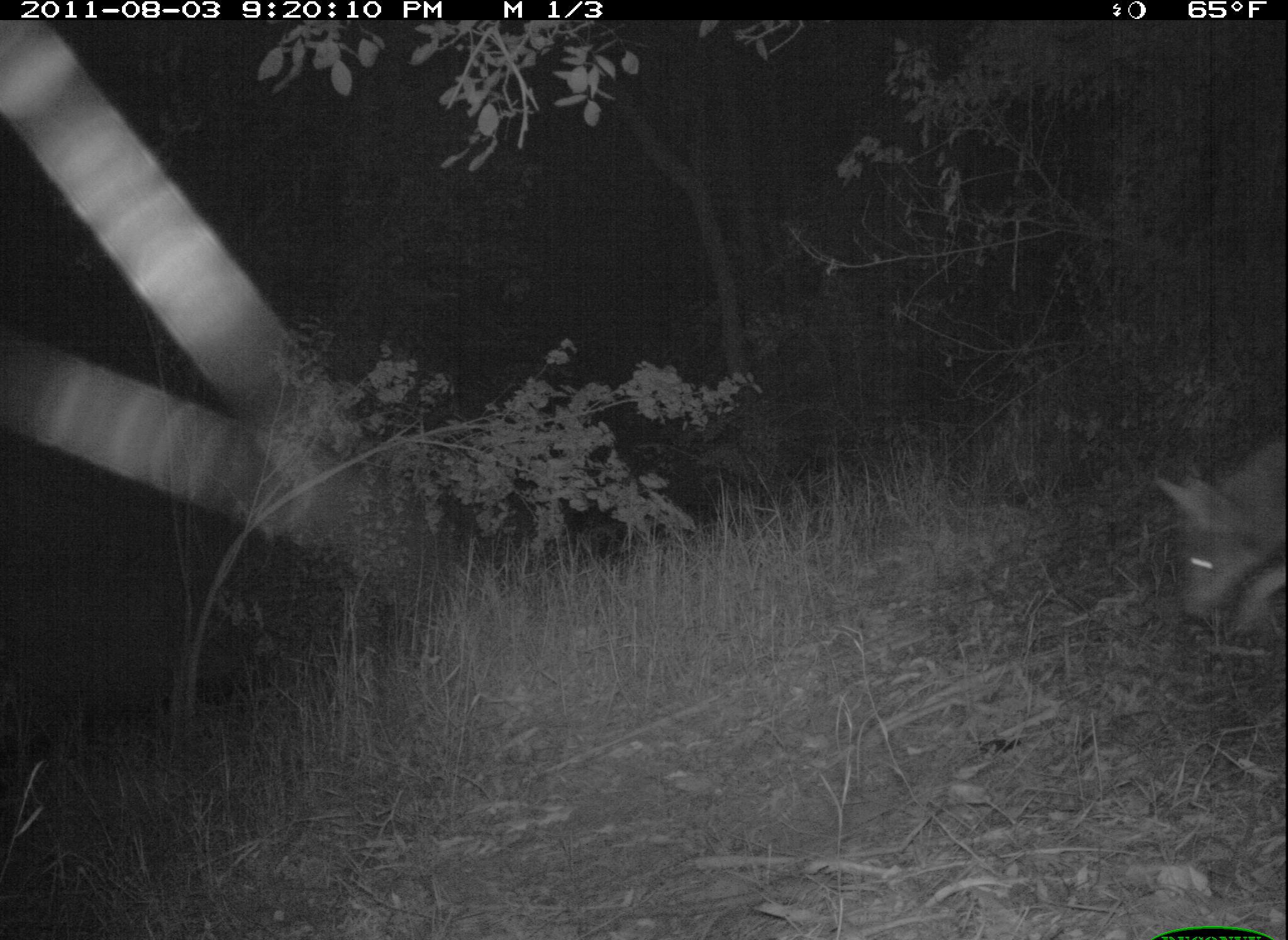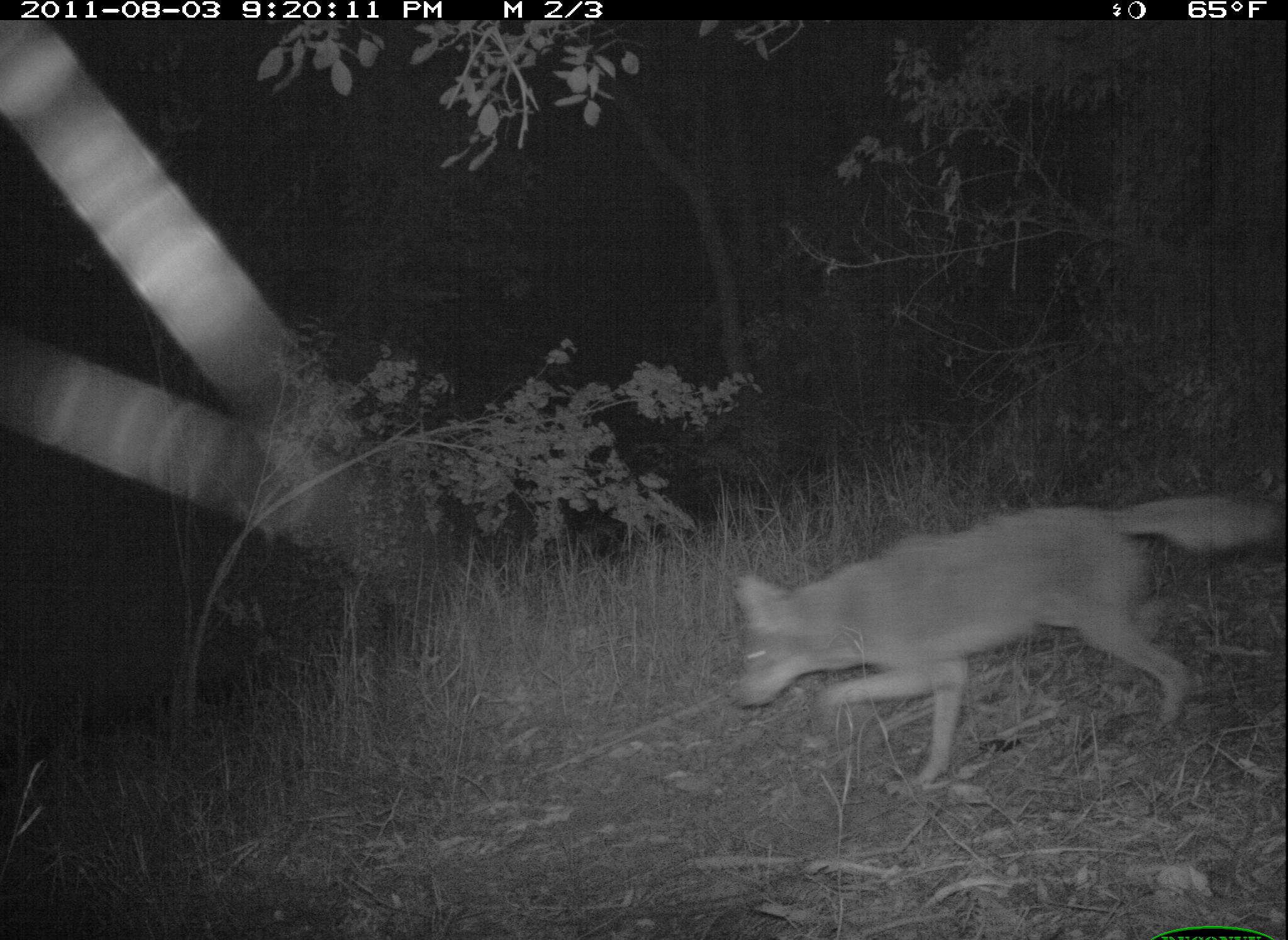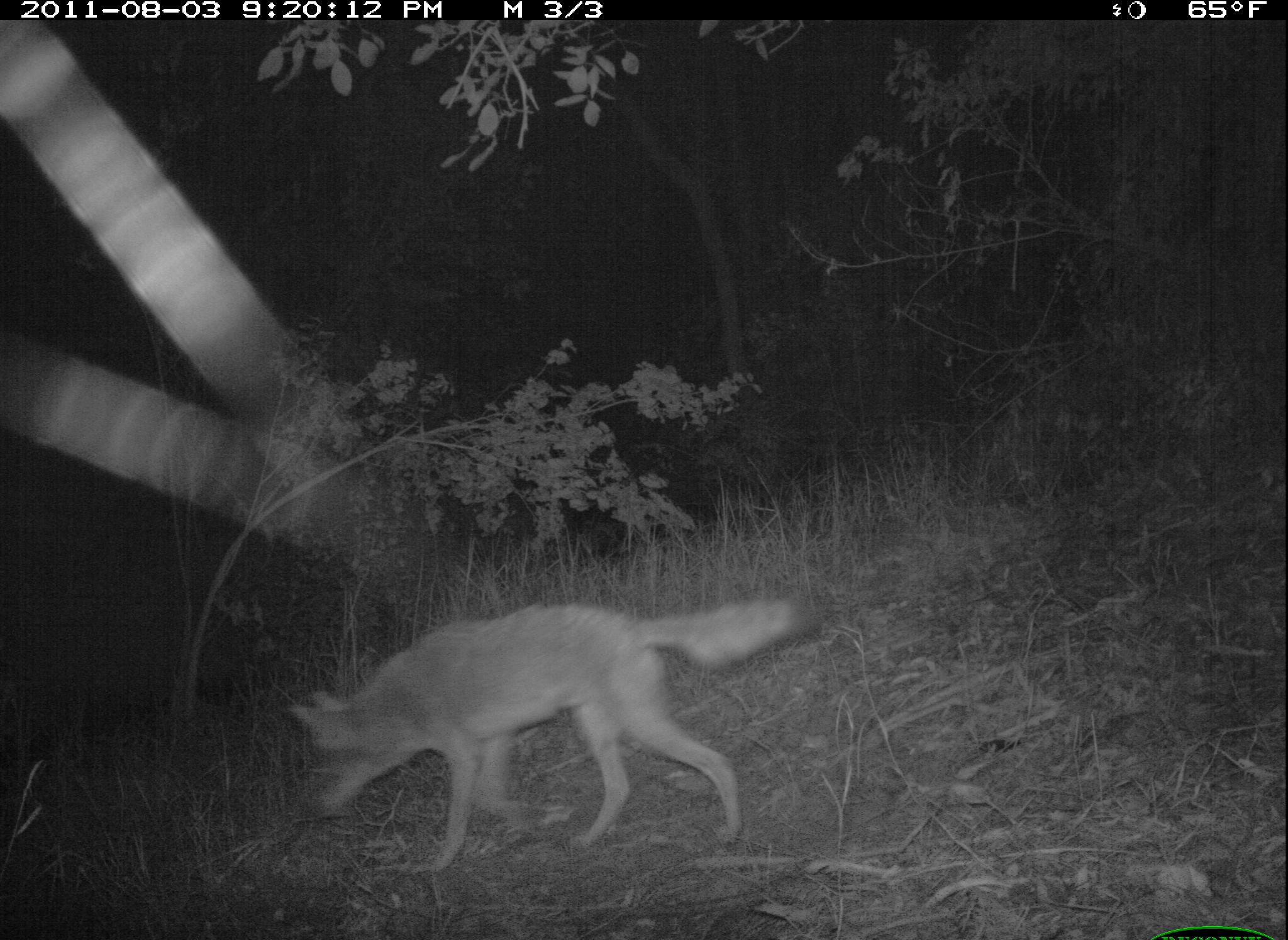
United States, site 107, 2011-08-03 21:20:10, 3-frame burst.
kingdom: Animalia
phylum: Chordata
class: Mammalia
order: Carnivora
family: Canidae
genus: Canis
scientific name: Canis latrans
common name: coyote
Coyote (Canis latrans).